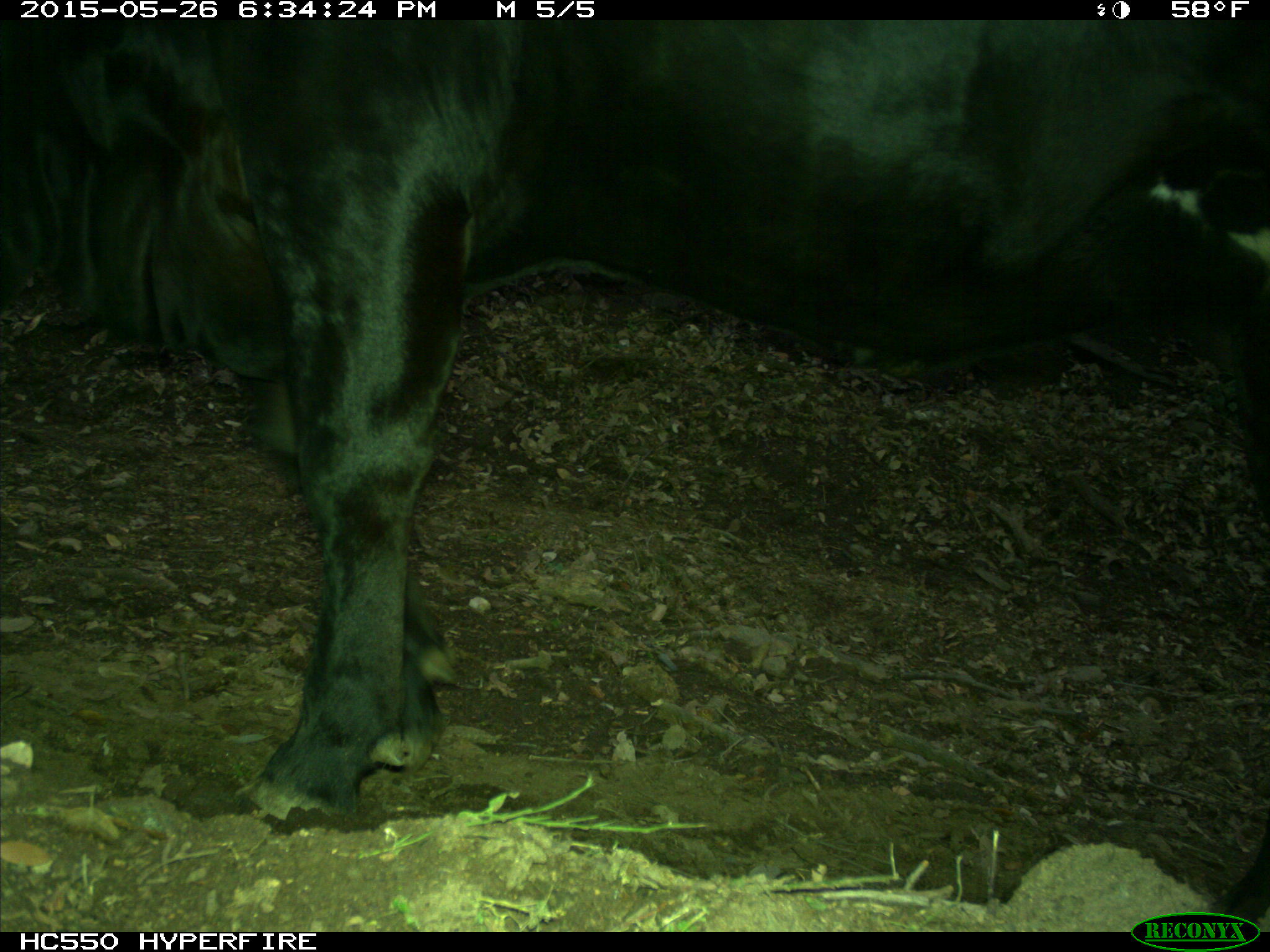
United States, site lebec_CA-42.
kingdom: Animalia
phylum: Chordata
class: Mammalia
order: Artiodactyla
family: Bovidae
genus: Bos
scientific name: Bos taurus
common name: domestic cow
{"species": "Bos taurus (domestic cow)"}